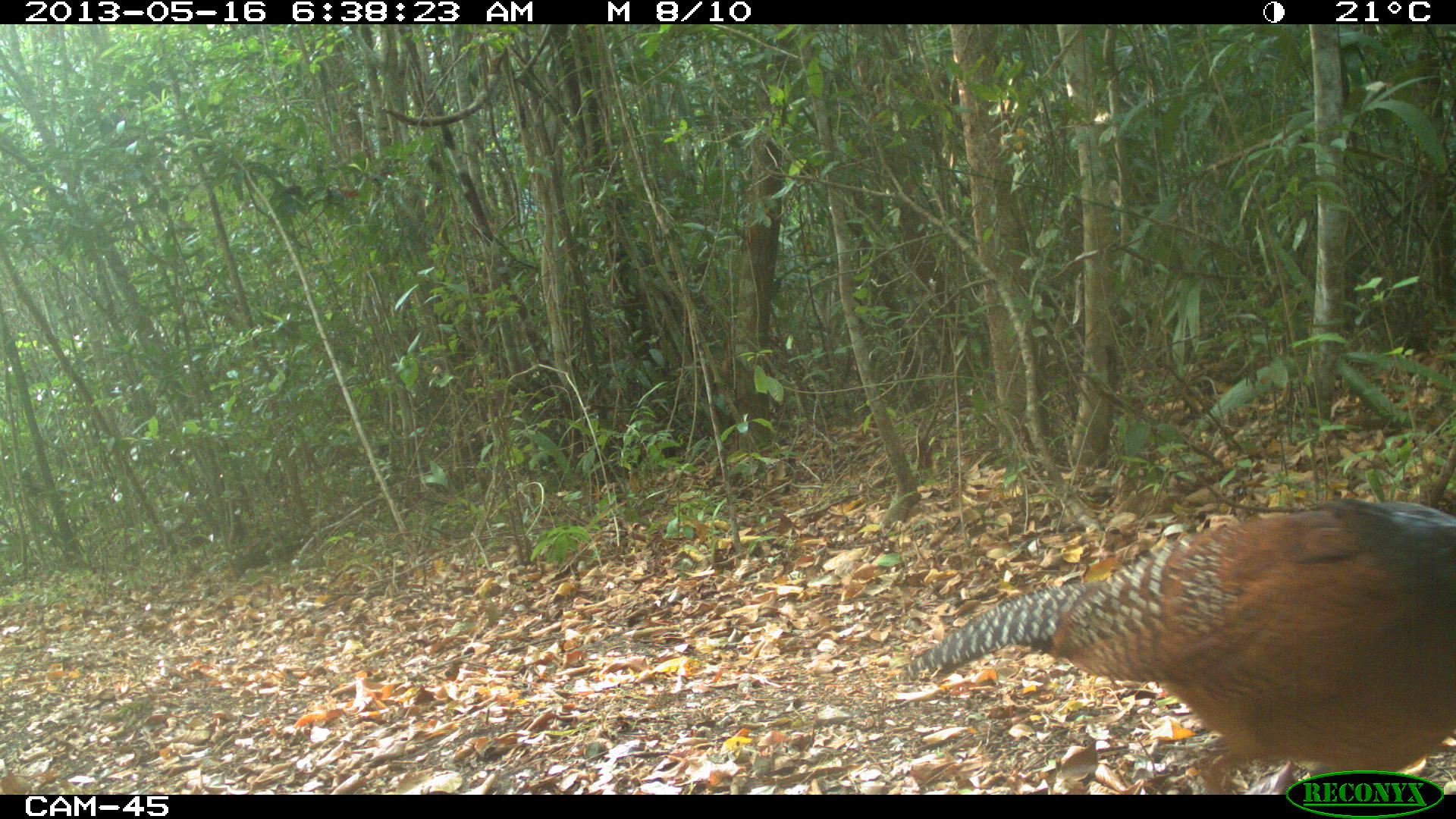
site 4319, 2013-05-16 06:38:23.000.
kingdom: Animalia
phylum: Chordata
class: Aves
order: Galliformes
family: Cracidae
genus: Crax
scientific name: Crax rubra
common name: great curassow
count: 1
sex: female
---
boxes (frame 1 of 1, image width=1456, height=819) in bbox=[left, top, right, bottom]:
crax rubra: bbox=[901, 500, 1456, 792]